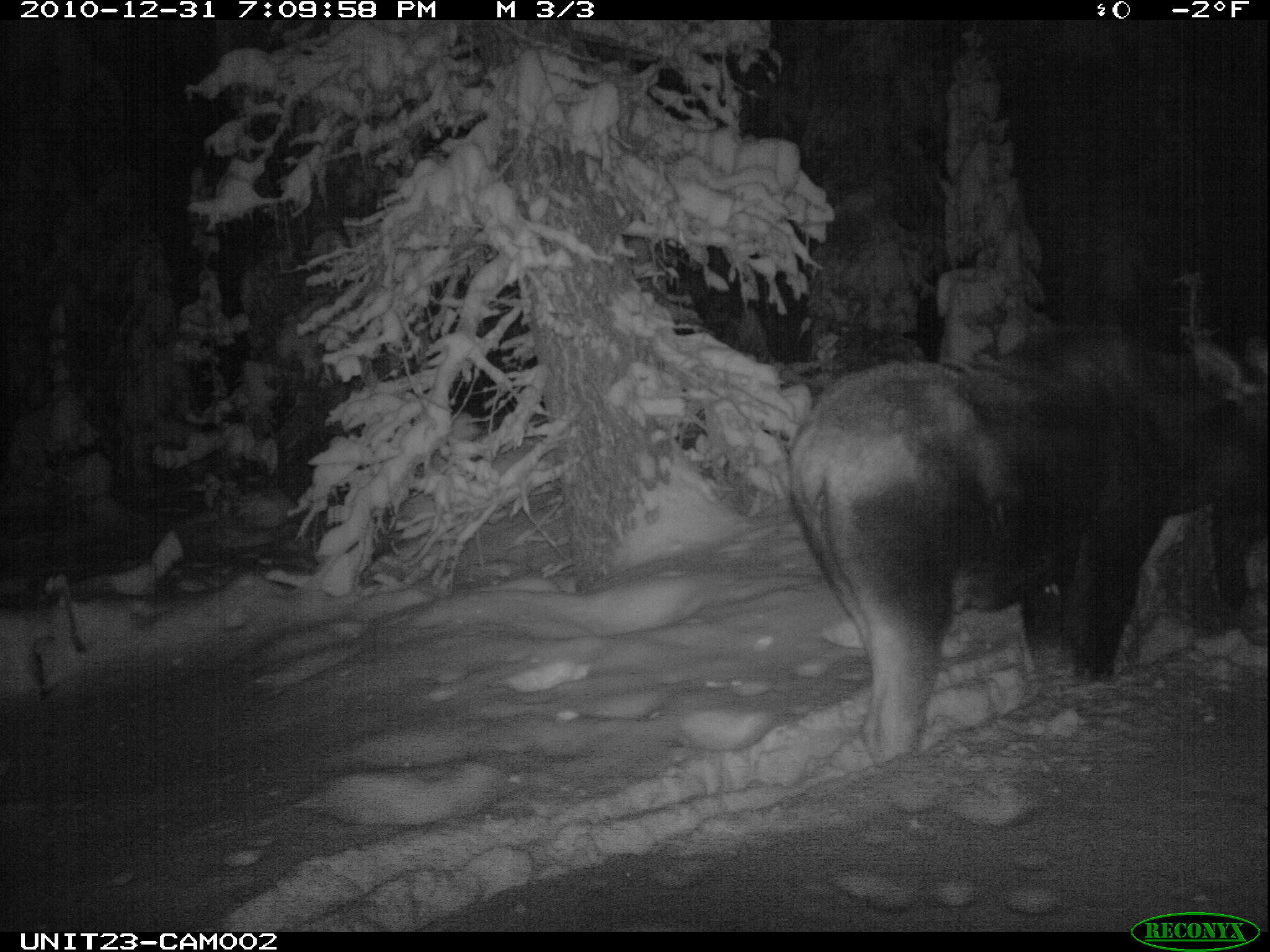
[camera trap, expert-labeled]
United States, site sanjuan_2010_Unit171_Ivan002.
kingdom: Animalia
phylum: Chordata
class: Mammalia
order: Artiodactyla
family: Cervidae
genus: Alces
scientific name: Alces alces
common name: moose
Alces alces (moose).